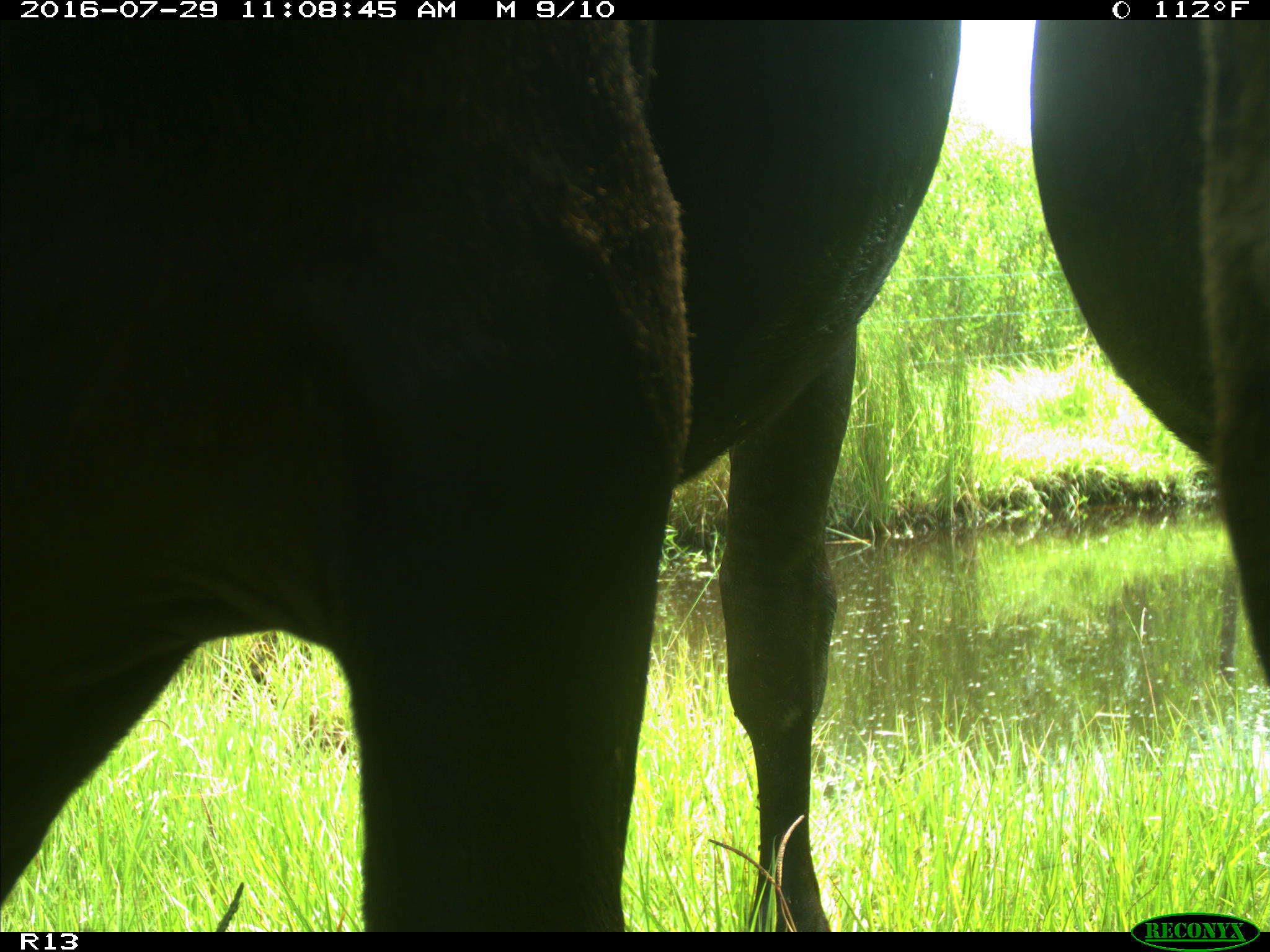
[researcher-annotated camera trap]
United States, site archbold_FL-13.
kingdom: Animalia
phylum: Chordata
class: Mammalia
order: Artiodactyla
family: Bovidae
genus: Bos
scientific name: Bos taurus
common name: domestic cow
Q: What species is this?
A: Bos taurus (domestic cow).